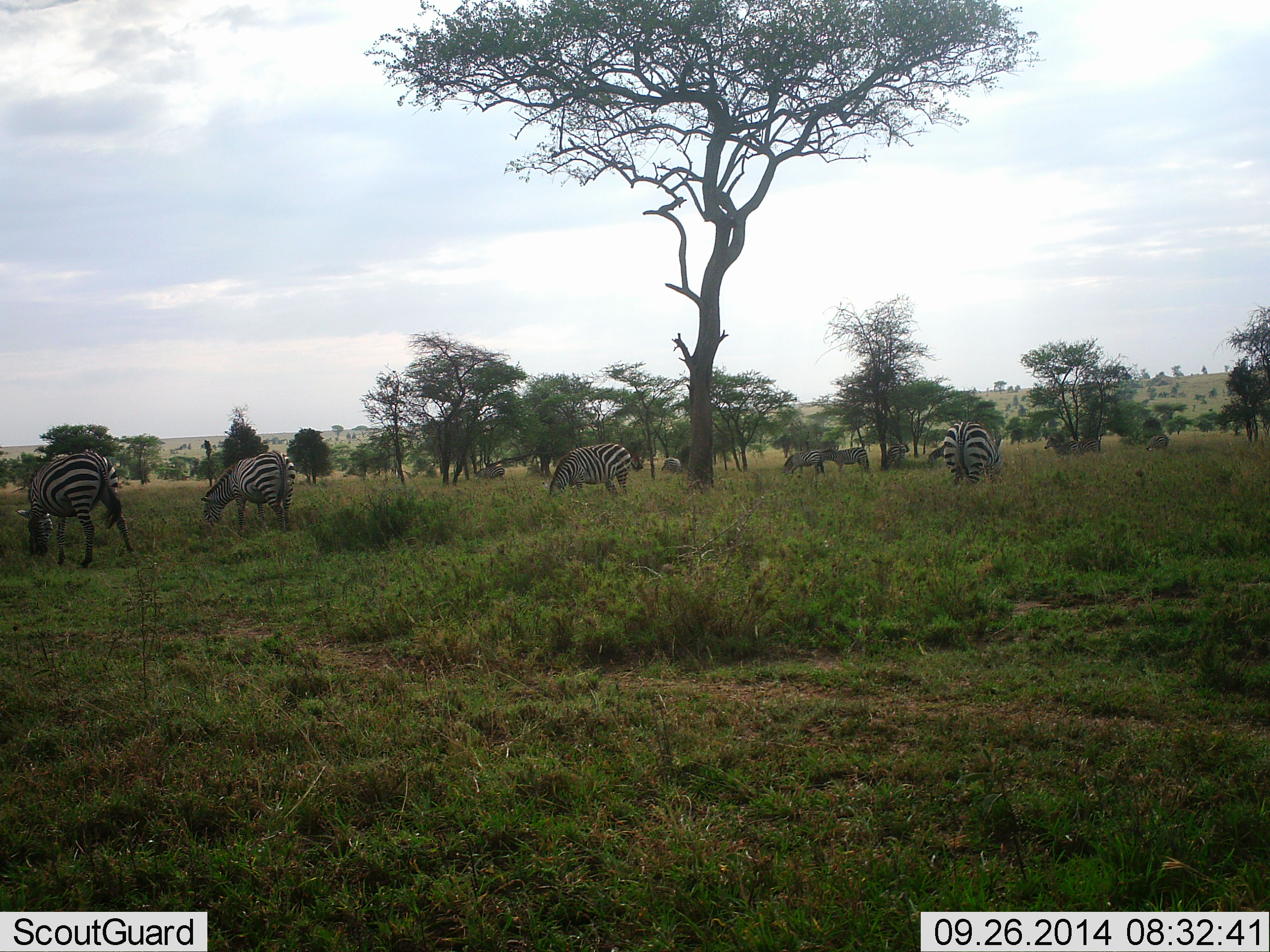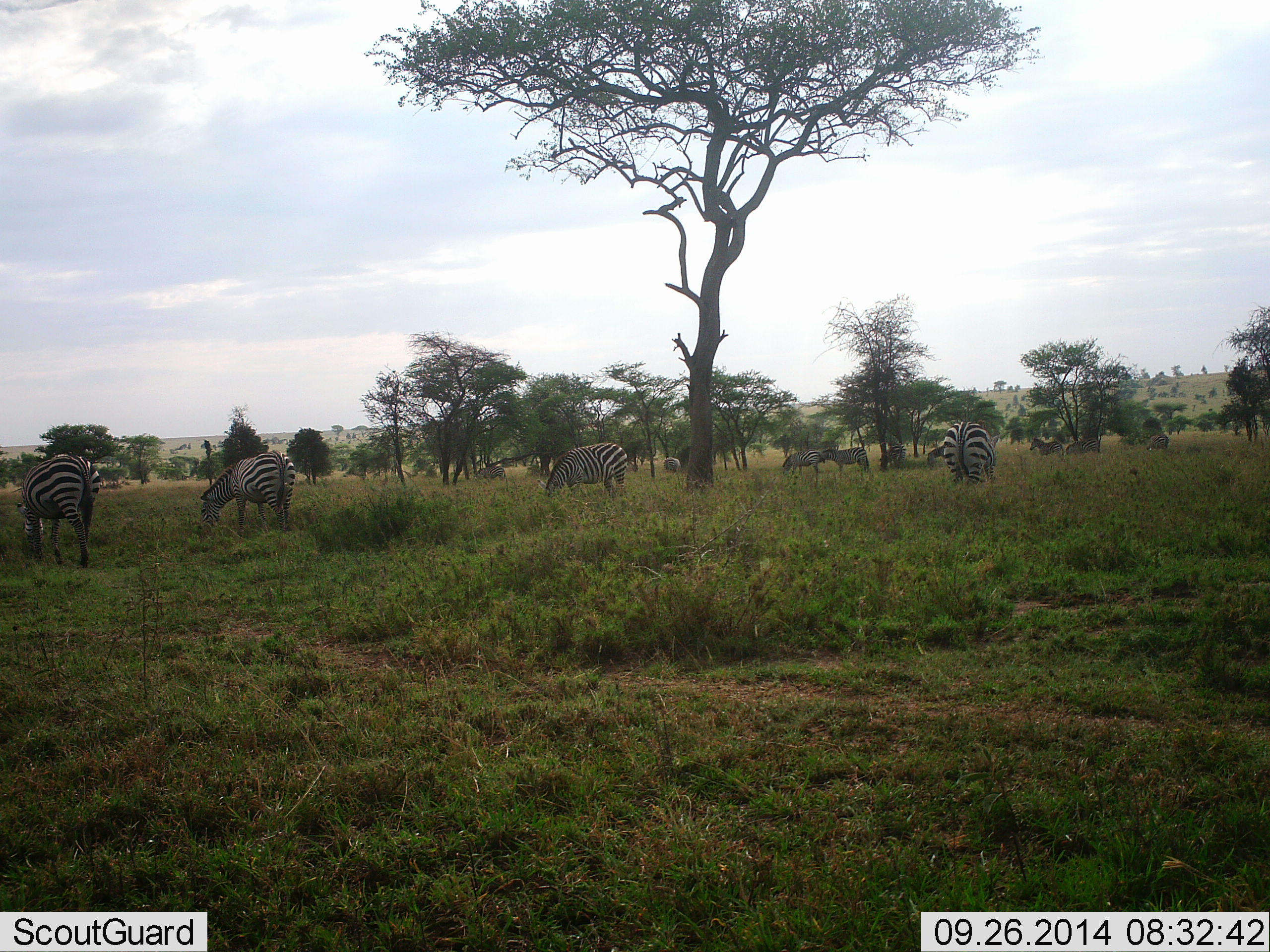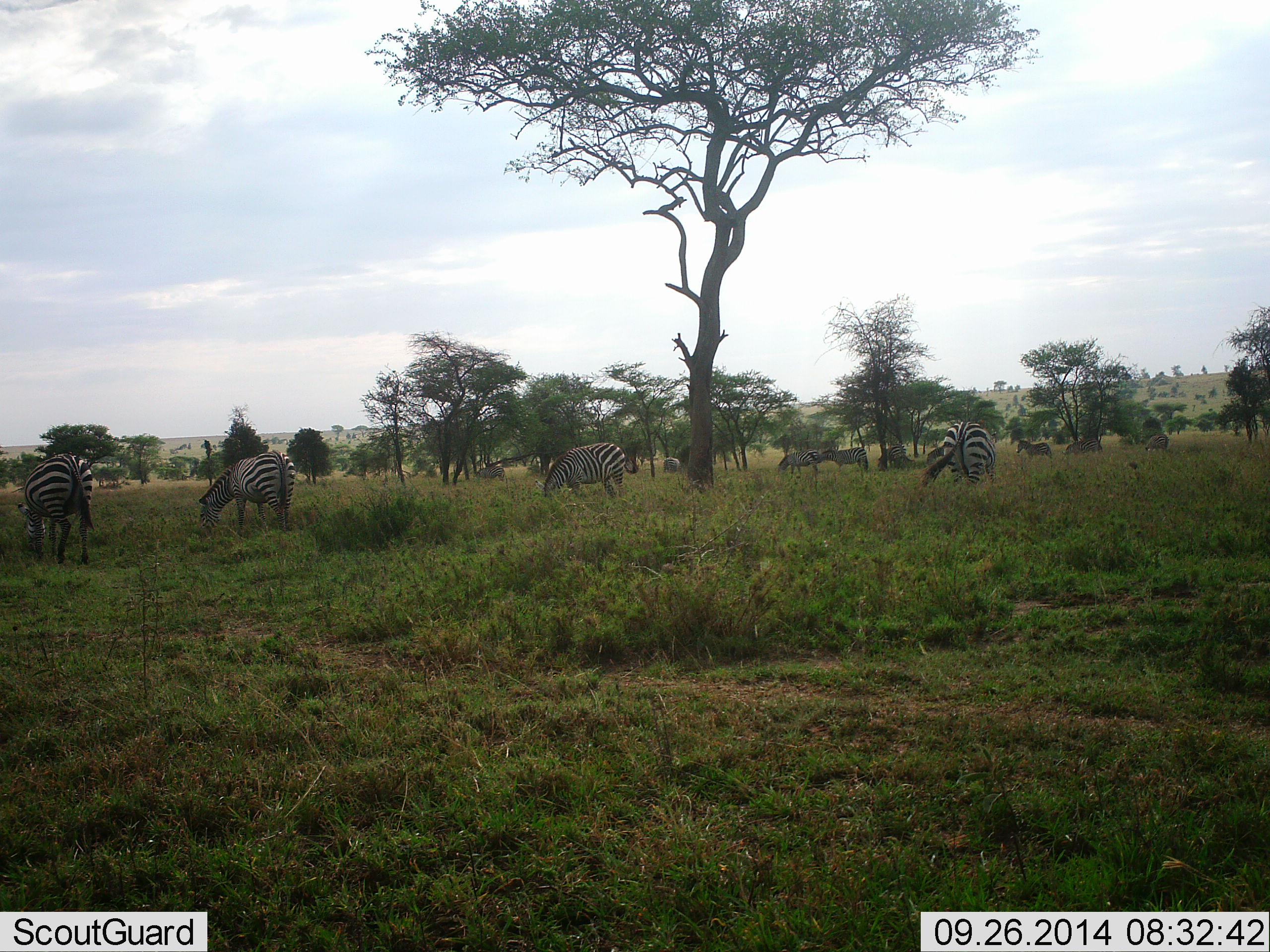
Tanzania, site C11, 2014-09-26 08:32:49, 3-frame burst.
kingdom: Animalia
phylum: Chordata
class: Mammalia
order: Perissodactyla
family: Equidae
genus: Equus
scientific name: Equus quagga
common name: plains zebra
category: zebra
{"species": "zebra (plains zebra) (Equus quagga)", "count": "10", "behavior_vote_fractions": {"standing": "60%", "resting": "0%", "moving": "50%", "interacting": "0%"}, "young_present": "0%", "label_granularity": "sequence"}